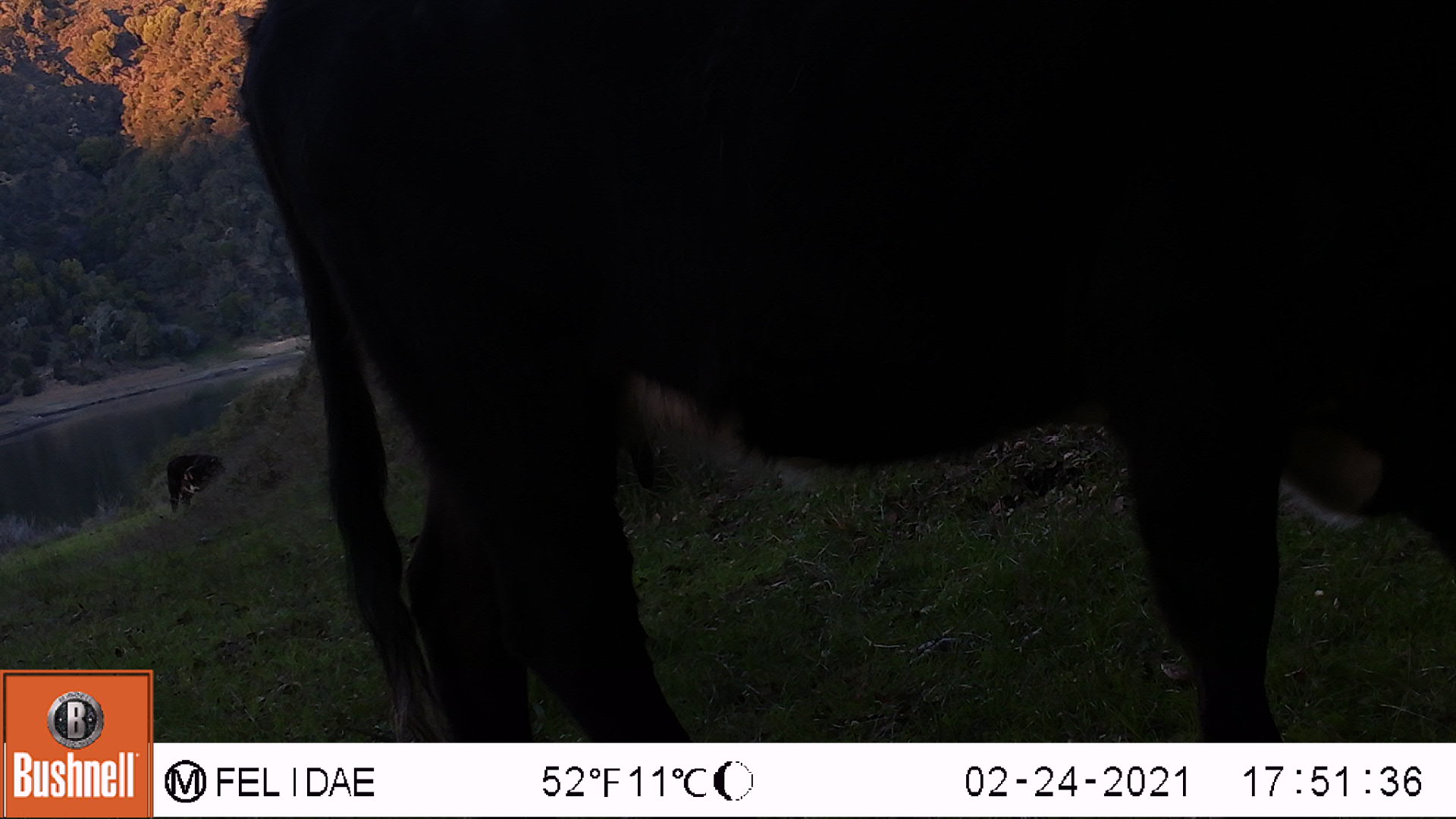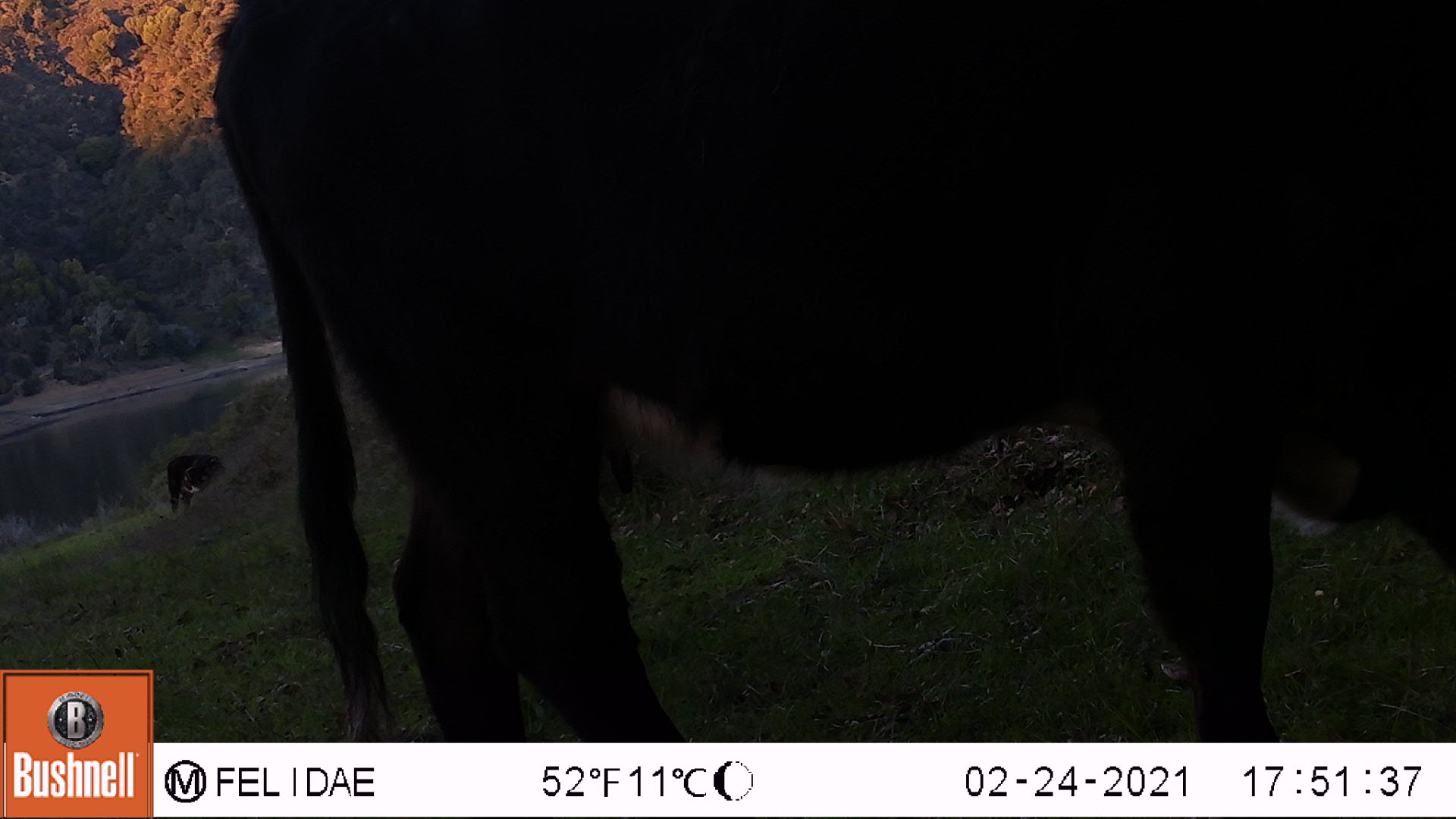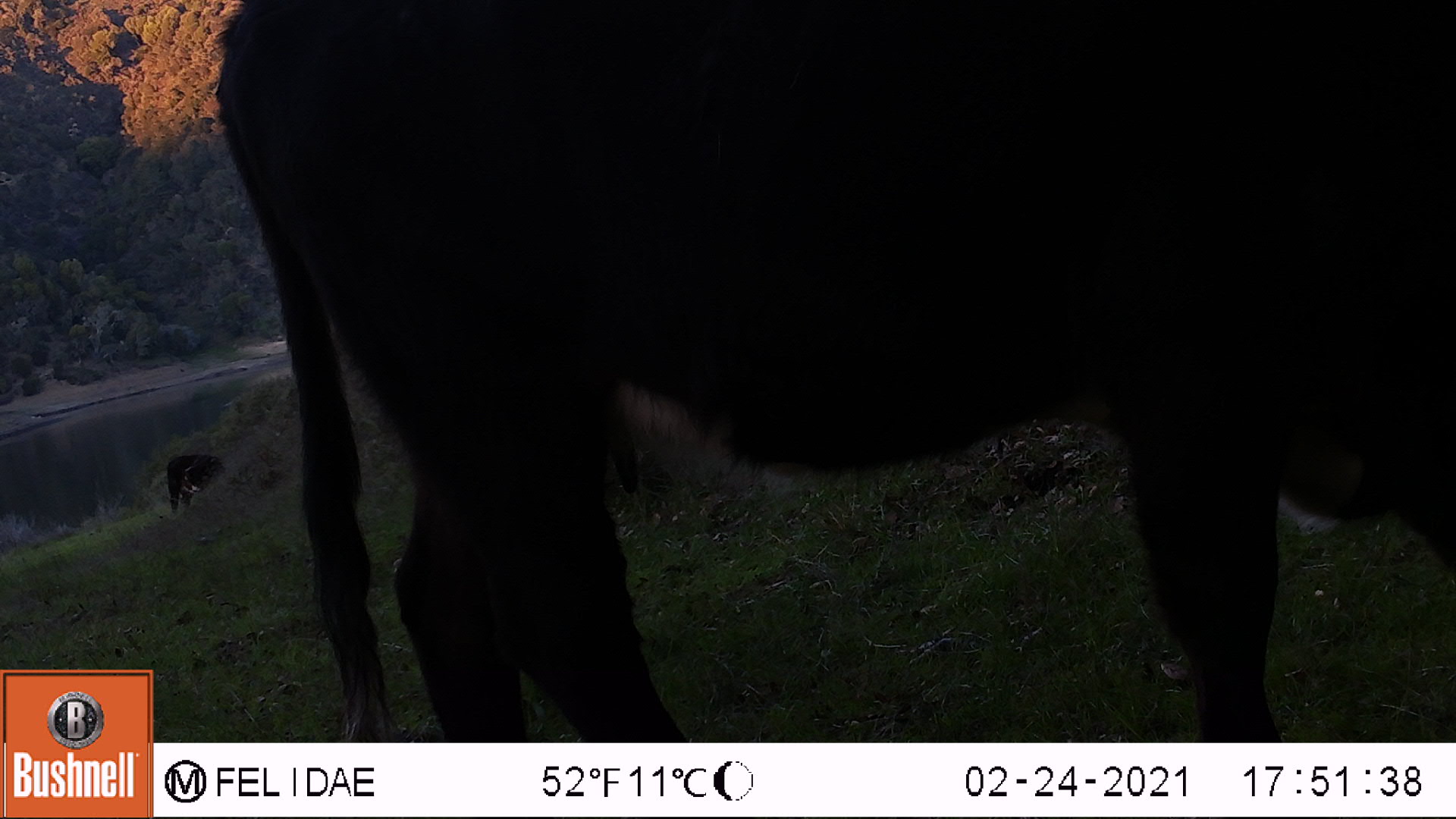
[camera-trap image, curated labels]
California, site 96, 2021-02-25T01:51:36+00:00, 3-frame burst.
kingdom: Animalia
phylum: Chordata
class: Mammalia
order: Artiodactyla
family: Bovidae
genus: Bos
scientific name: Bos taurus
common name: domestic cattle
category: cattle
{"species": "cattle (domestic cattle) (Bos taurus)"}